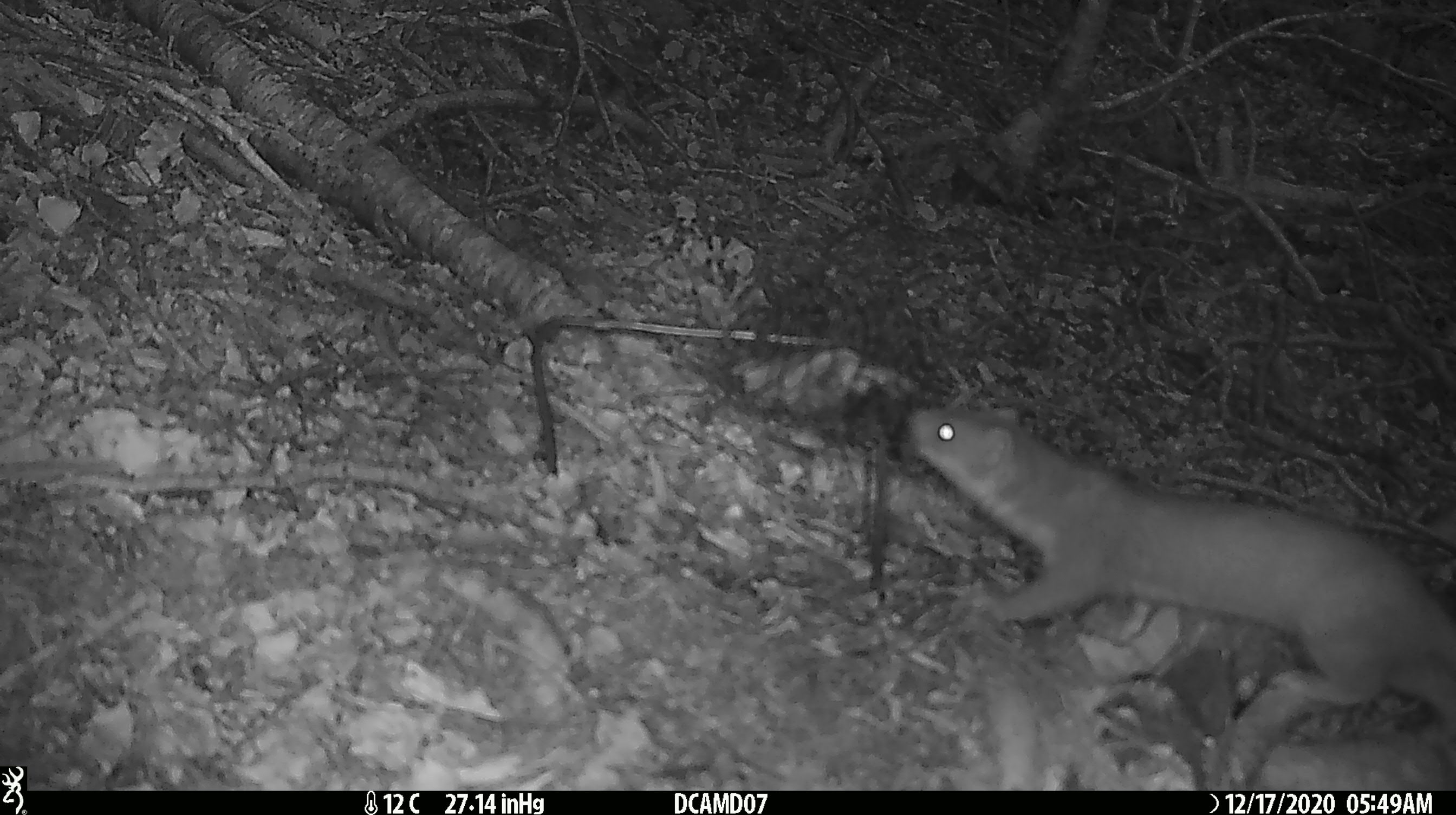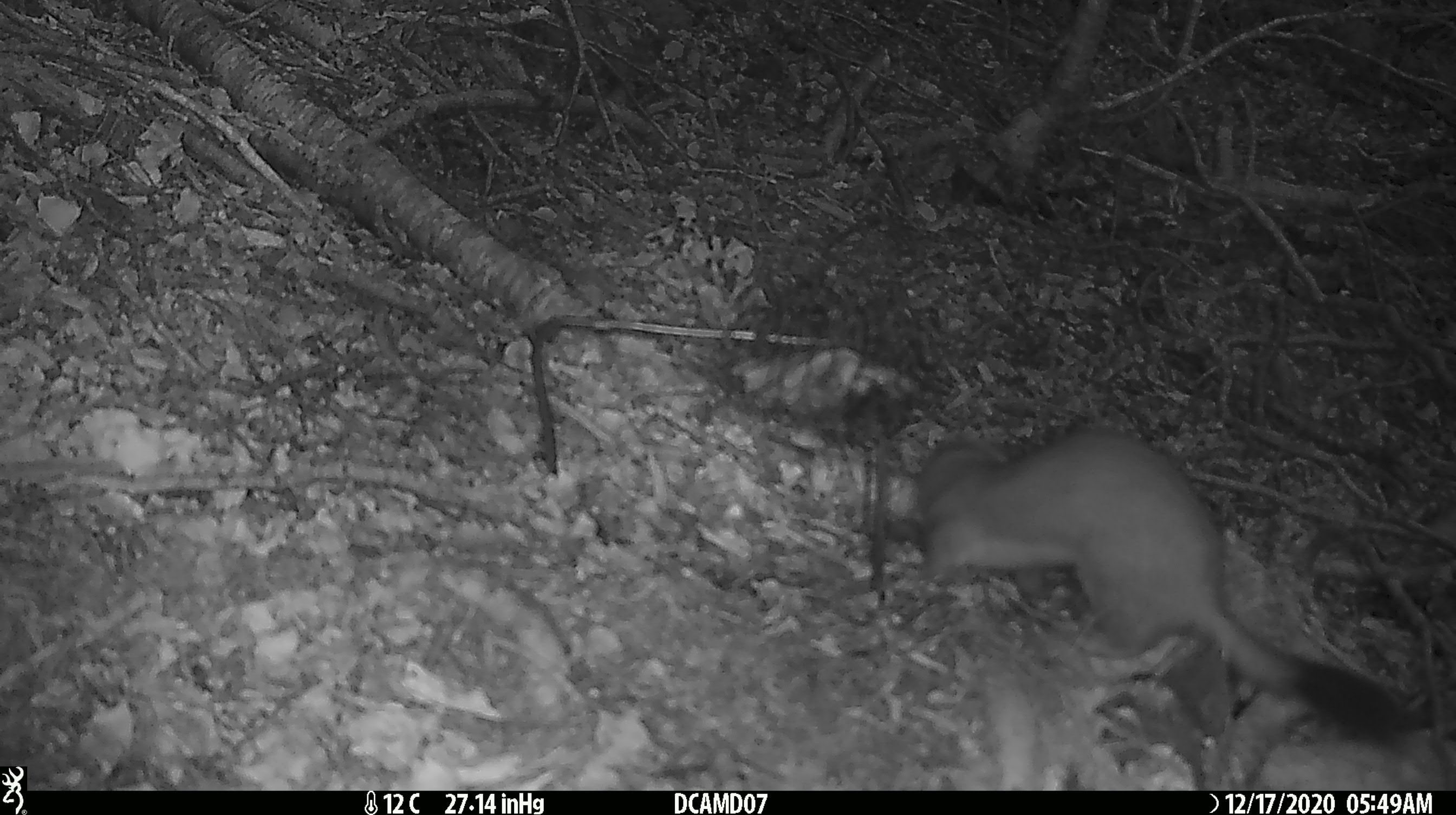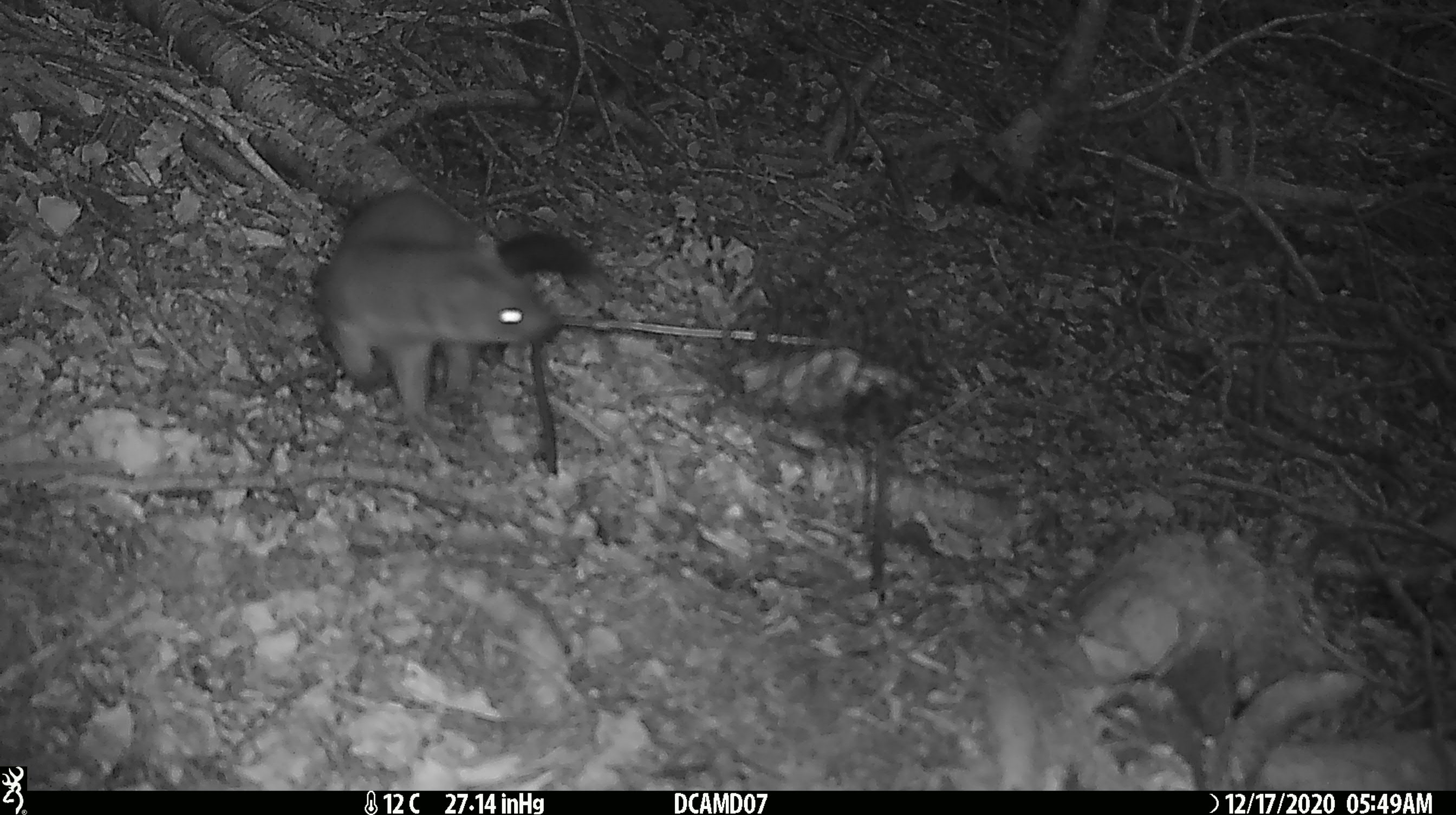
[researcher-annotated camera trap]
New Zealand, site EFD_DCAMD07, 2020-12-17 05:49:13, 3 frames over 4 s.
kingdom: Animalia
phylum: Chordata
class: Mammalia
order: Carnivora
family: Mustelidae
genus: Mustela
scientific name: Mustela erminea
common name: stoat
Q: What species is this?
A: Stoat (Mustela erminea).